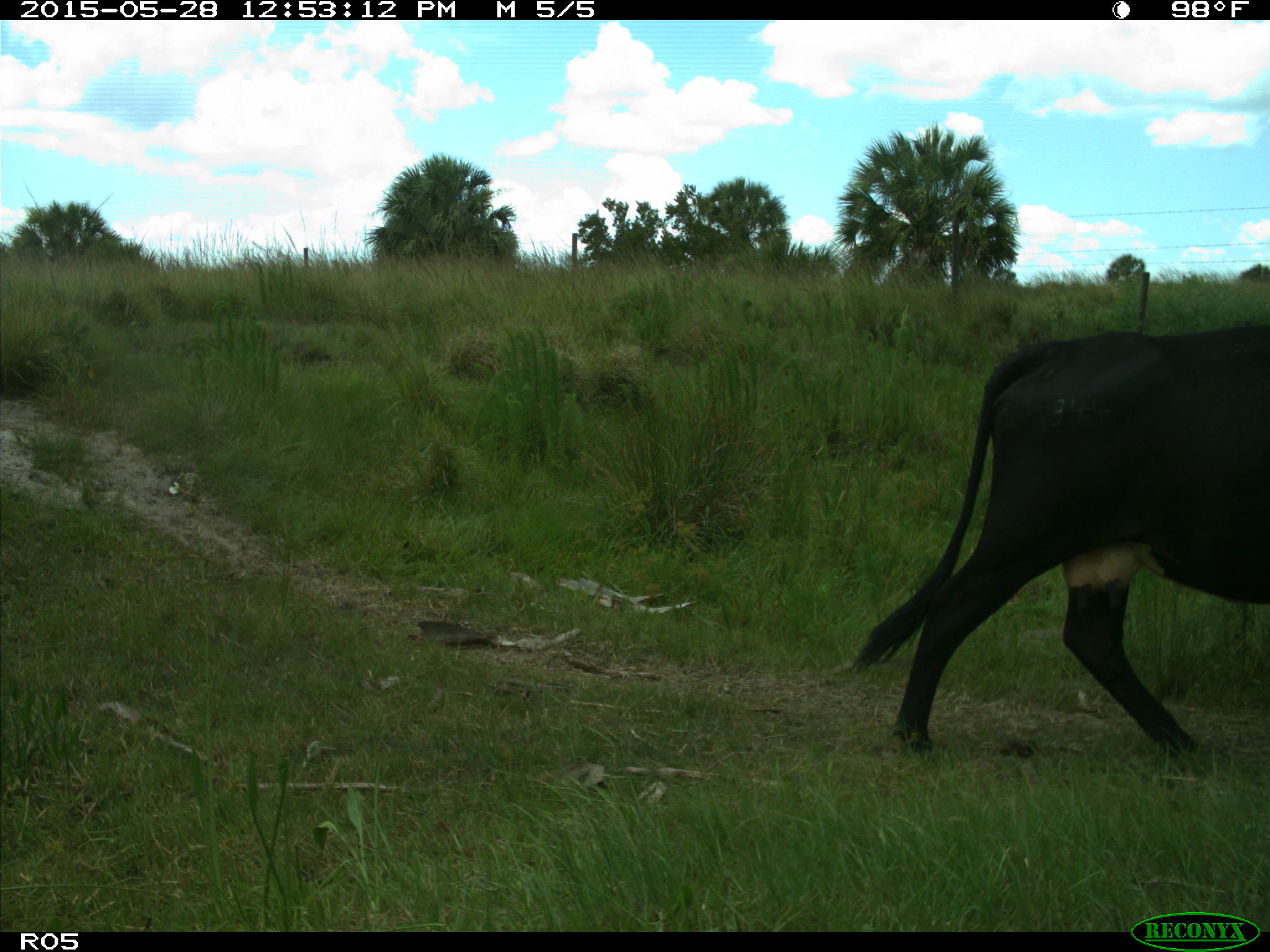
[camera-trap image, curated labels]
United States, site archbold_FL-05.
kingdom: Animalia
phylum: Chordata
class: Mammalia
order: Artiodactyla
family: Bovidae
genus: Bos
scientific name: Bos taurus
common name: domestic cow